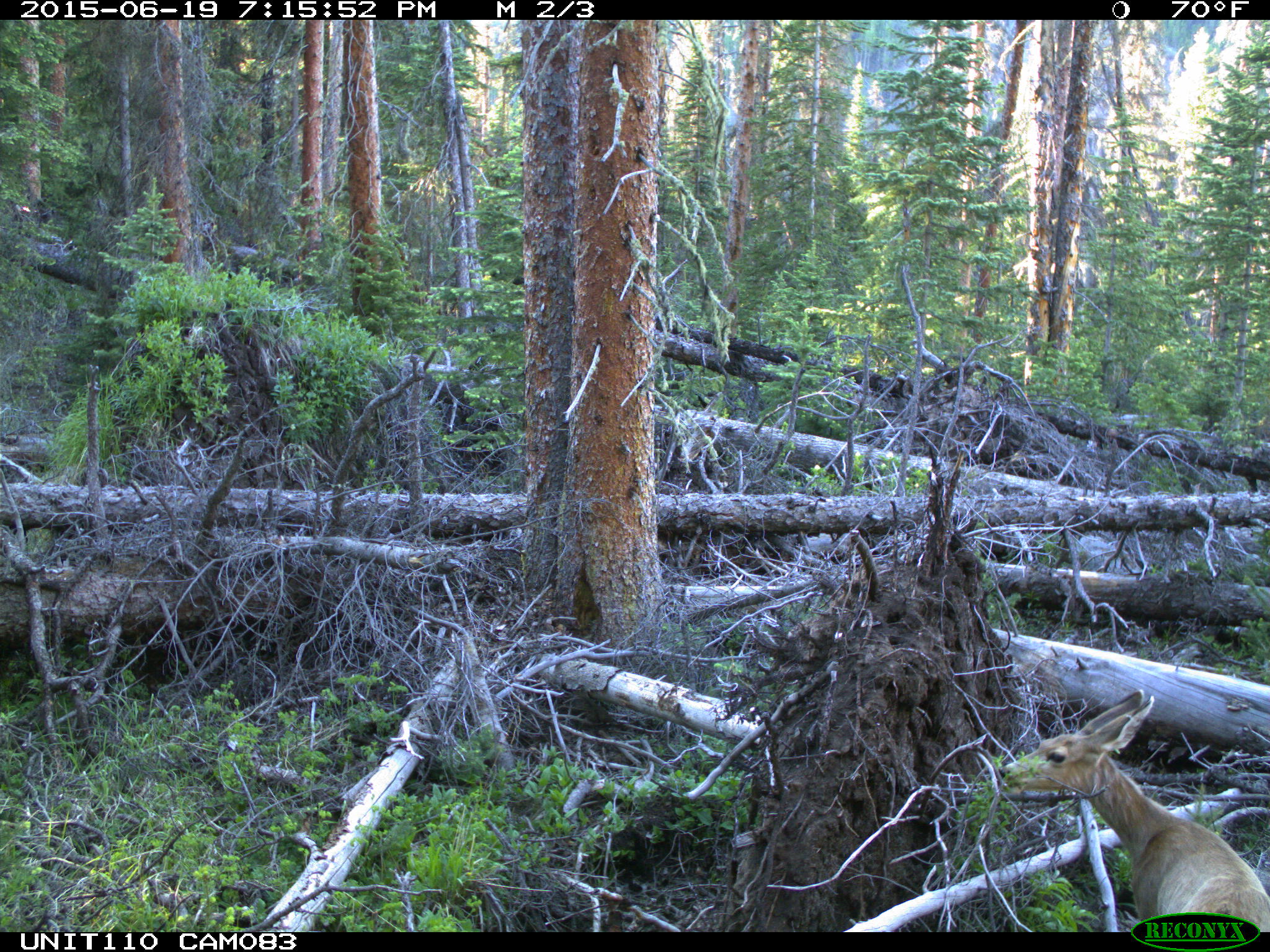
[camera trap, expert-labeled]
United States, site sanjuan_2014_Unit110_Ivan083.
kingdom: Animalia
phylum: Chordata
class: Mammalia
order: Artiodactyla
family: Cervidae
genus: Odocoileus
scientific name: Odocoileus hemionus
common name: mule deer